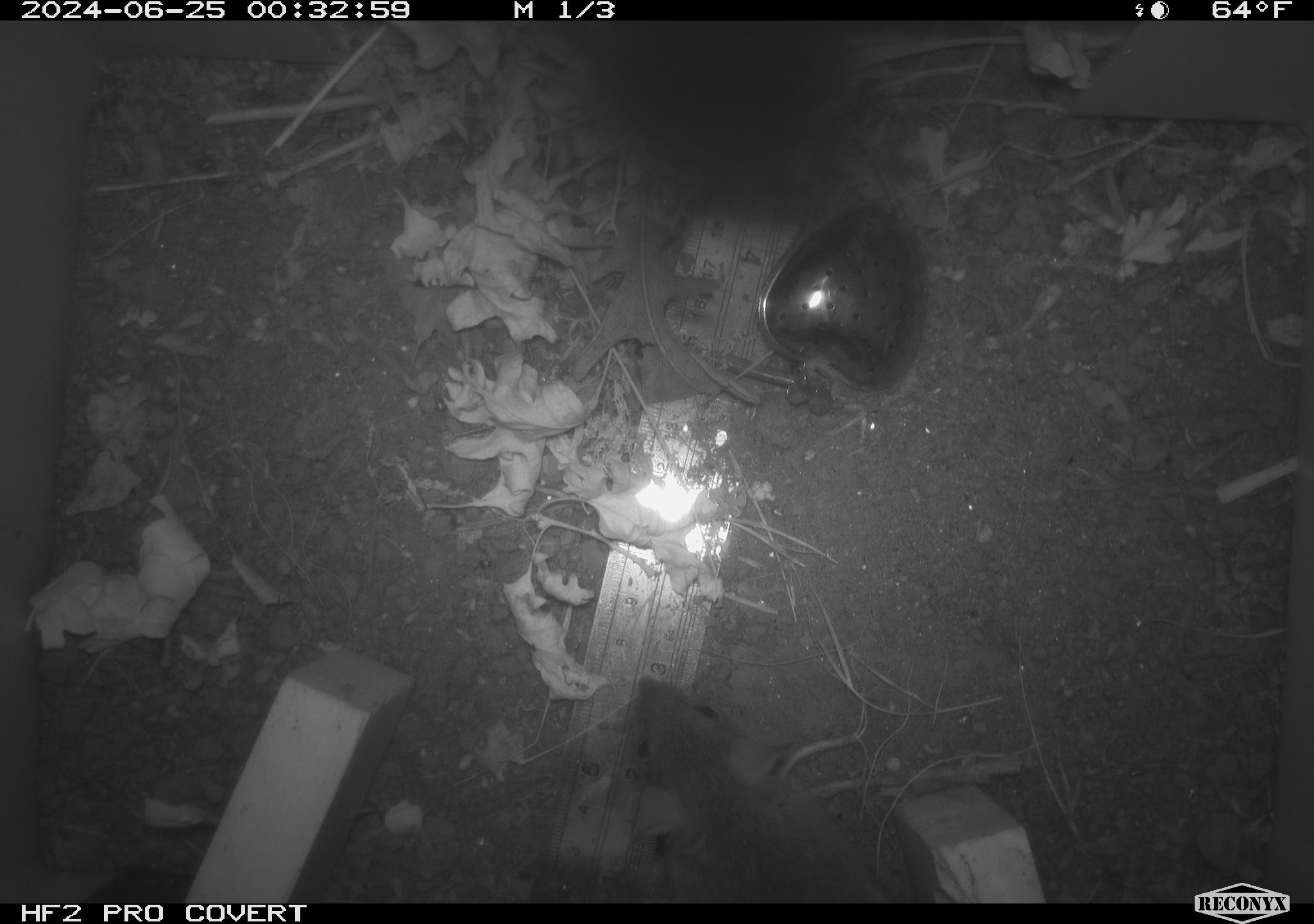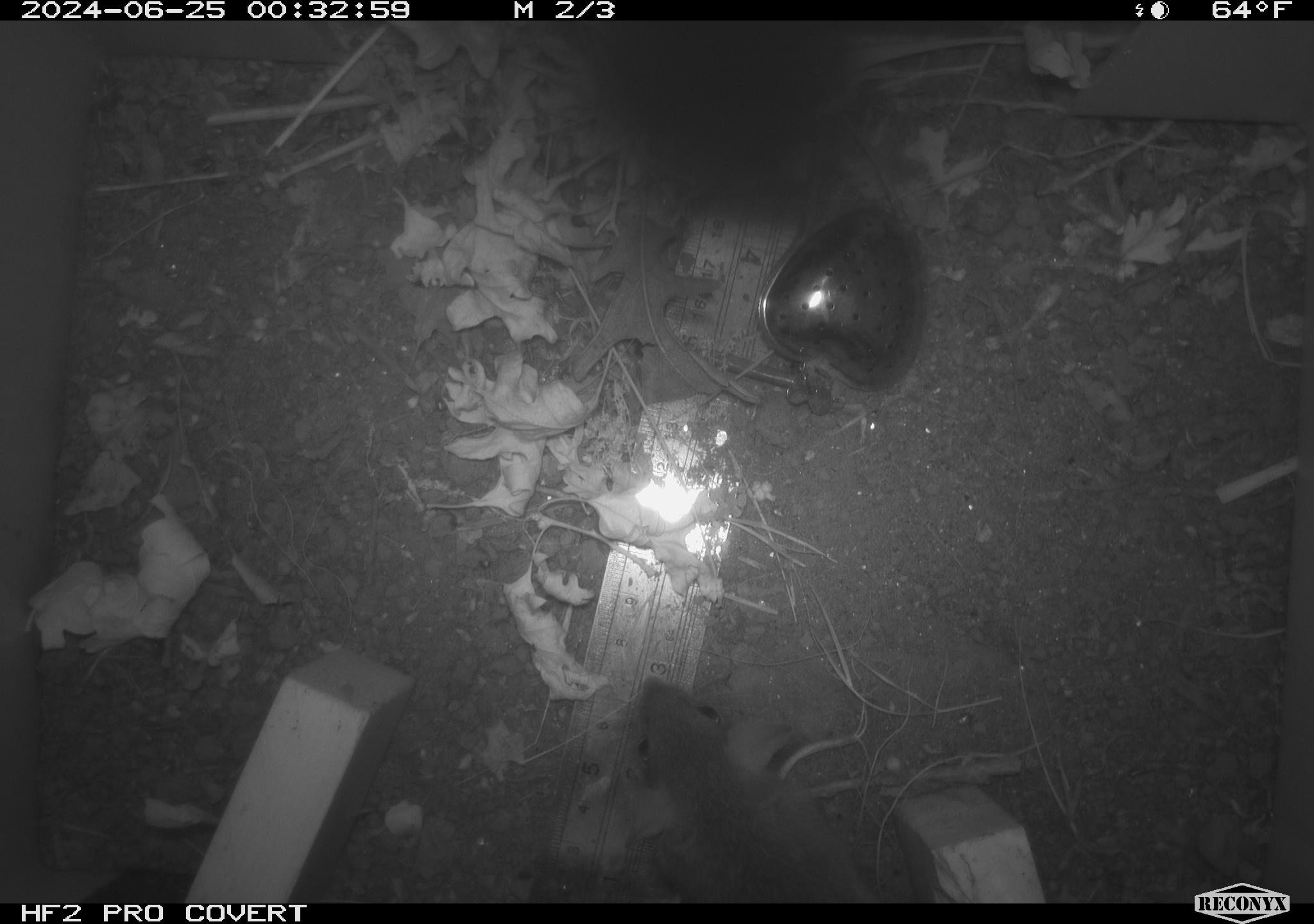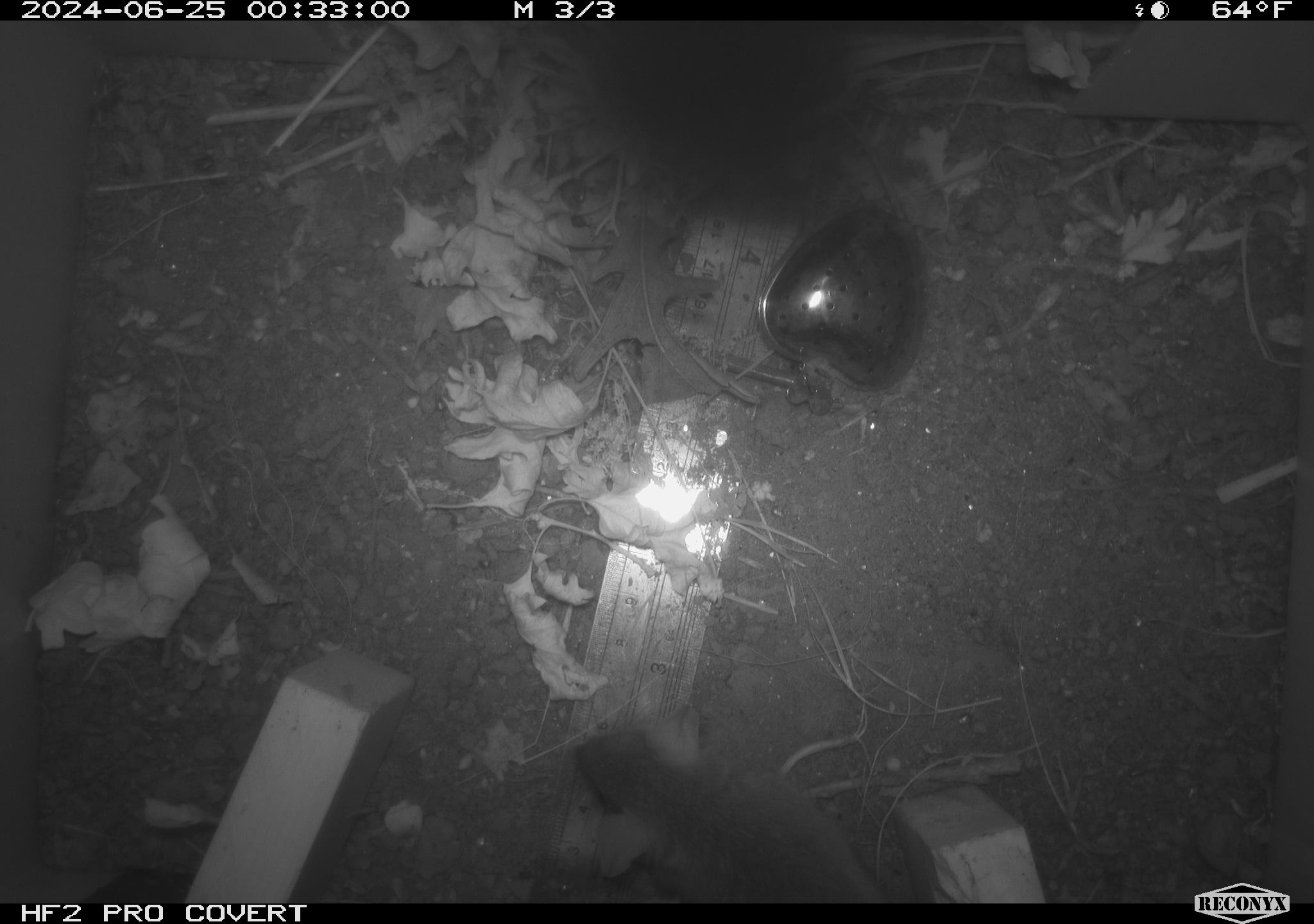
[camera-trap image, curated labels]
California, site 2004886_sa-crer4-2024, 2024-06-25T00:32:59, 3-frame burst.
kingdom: Animalia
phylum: Chordata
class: Mammalia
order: Rodentia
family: Muridae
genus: Rattus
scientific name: Rattus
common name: rat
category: rattus species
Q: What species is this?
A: Rattus species (rat) (Rattus).